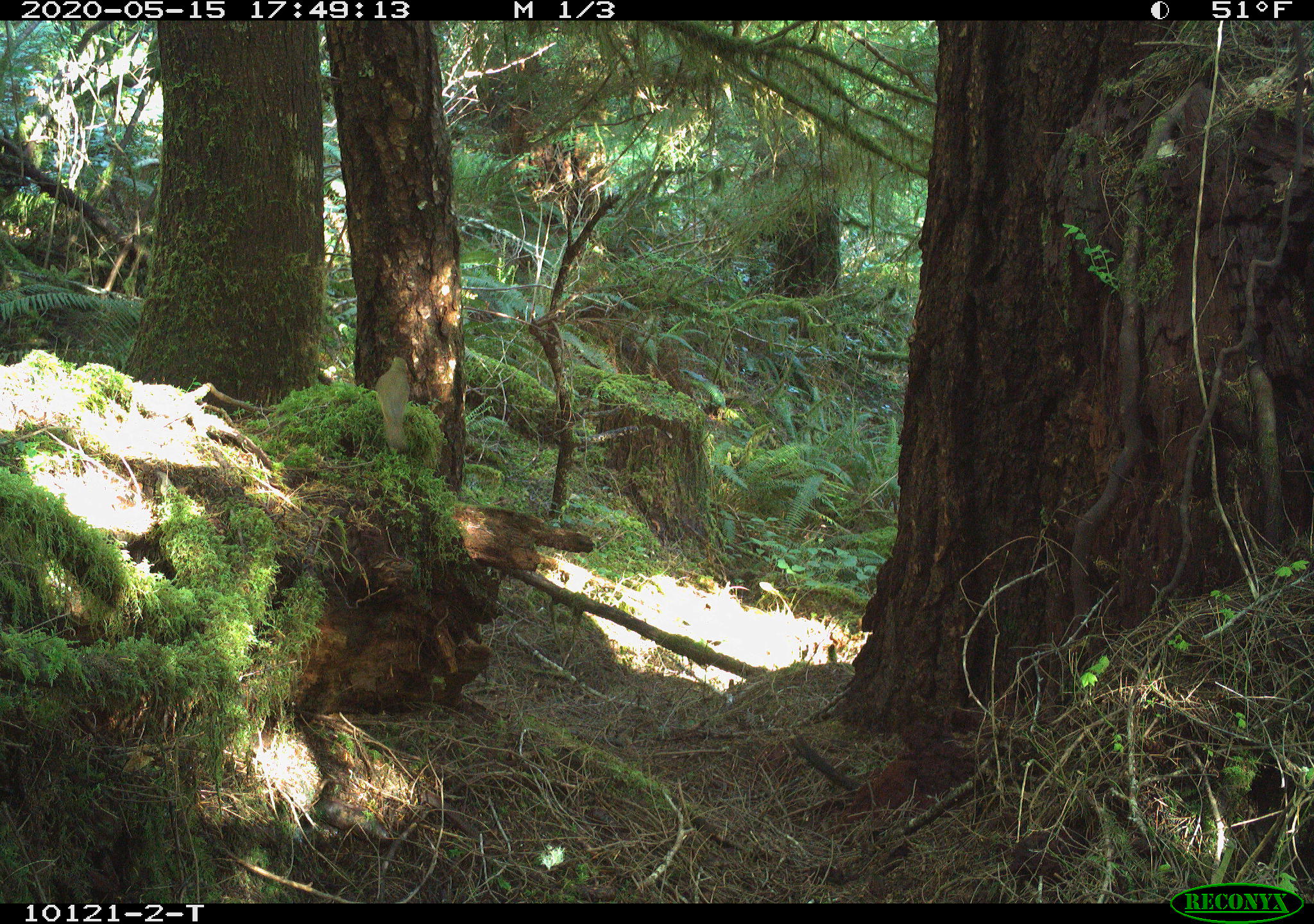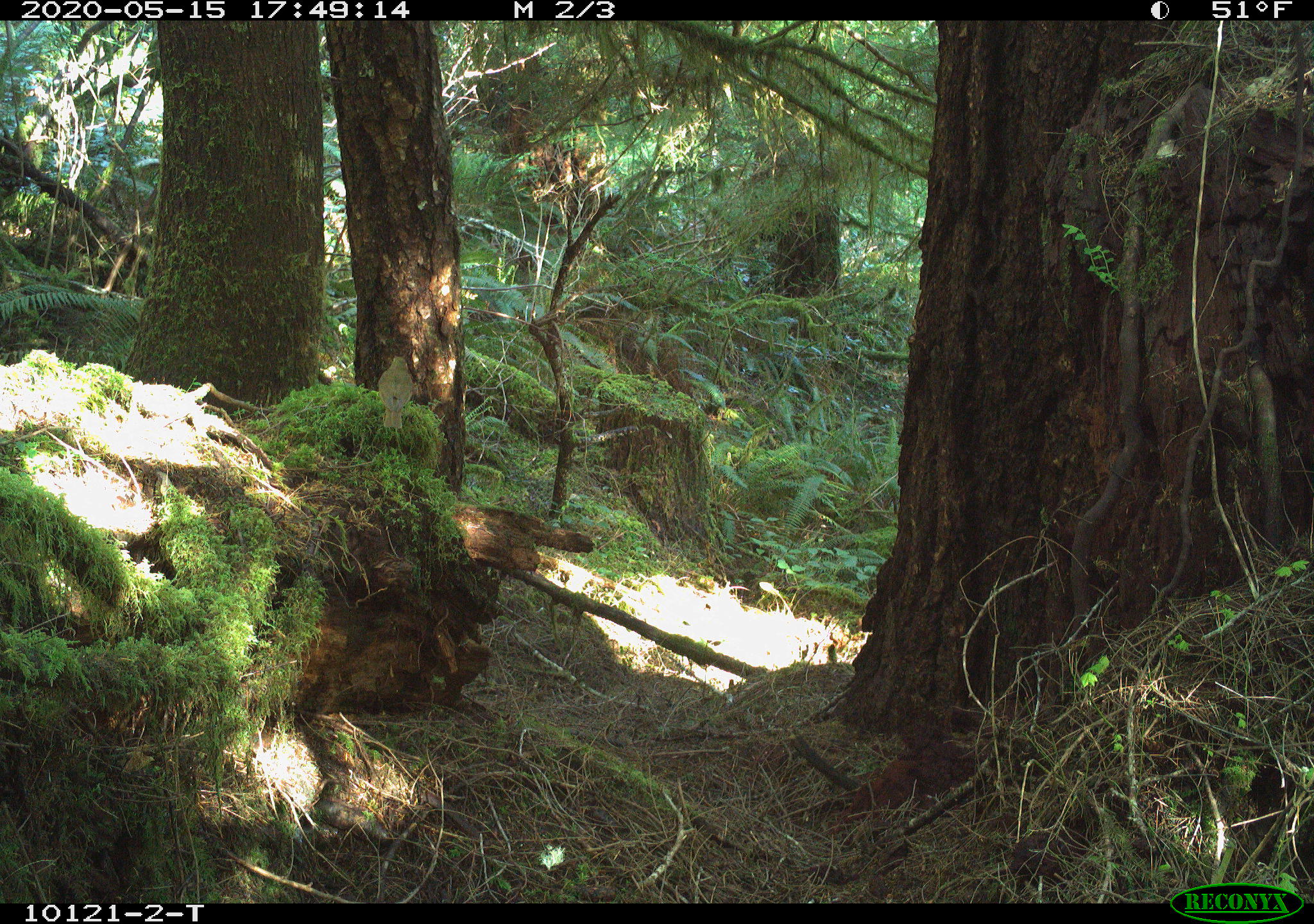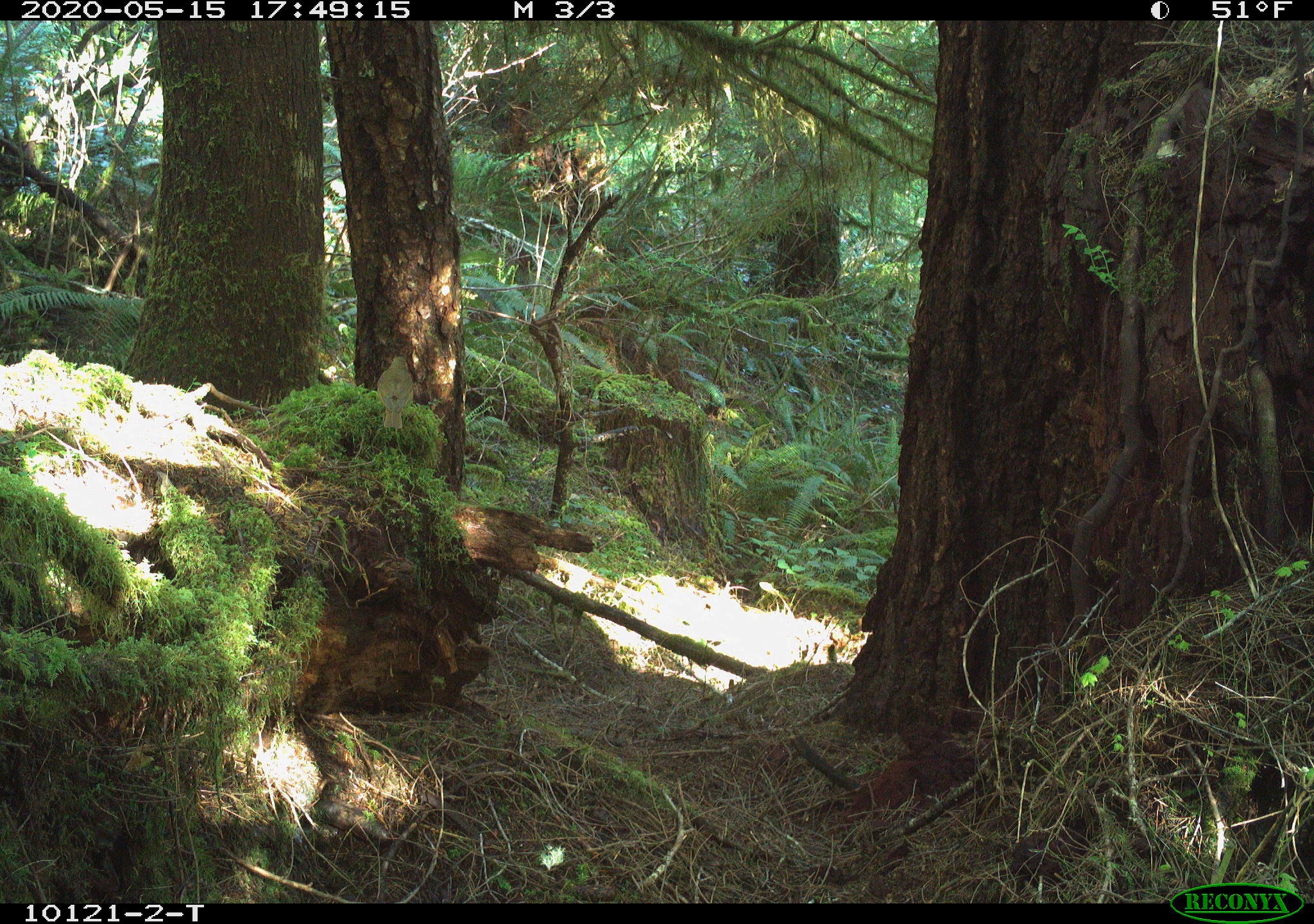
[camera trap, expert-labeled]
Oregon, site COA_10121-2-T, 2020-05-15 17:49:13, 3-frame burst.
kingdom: Animalia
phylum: Chordata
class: Aves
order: Passeriformes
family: Turdidae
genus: Catharus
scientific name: Catharus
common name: brown thrushes and nightingale-thrushes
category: catharus species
Catharus species (brown thrushes and nightingale-thrushes) (Catharus).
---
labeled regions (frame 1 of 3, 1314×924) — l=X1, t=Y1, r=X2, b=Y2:
catharus species: l=368, t=346, r=421, b=458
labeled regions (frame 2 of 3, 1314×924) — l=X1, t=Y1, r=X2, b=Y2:
catharus species: l=372, t=349, r=420, b=439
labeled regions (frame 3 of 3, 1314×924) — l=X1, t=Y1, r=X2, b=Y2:
catharus species: l=370, t=347, r=421, b=434